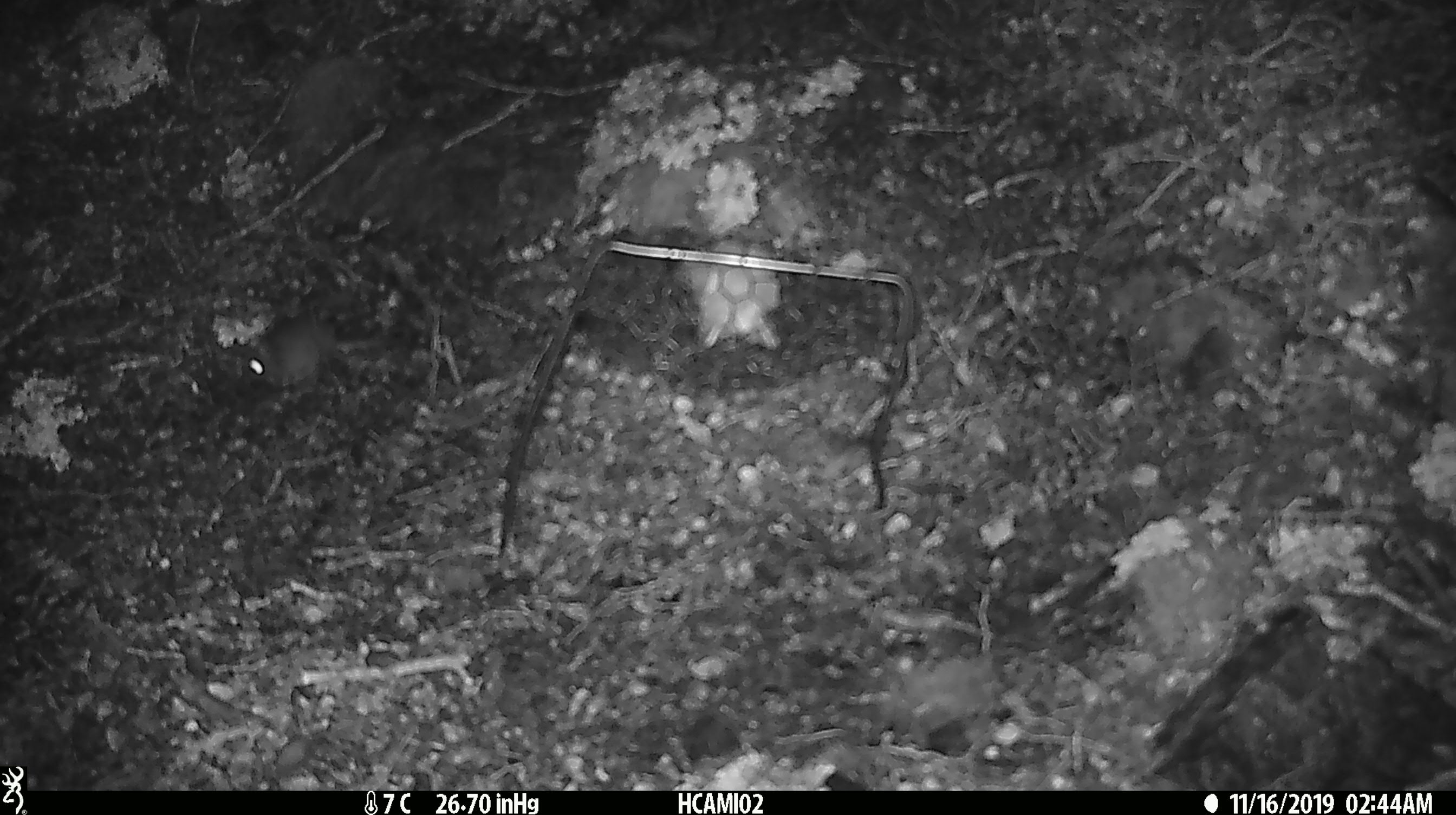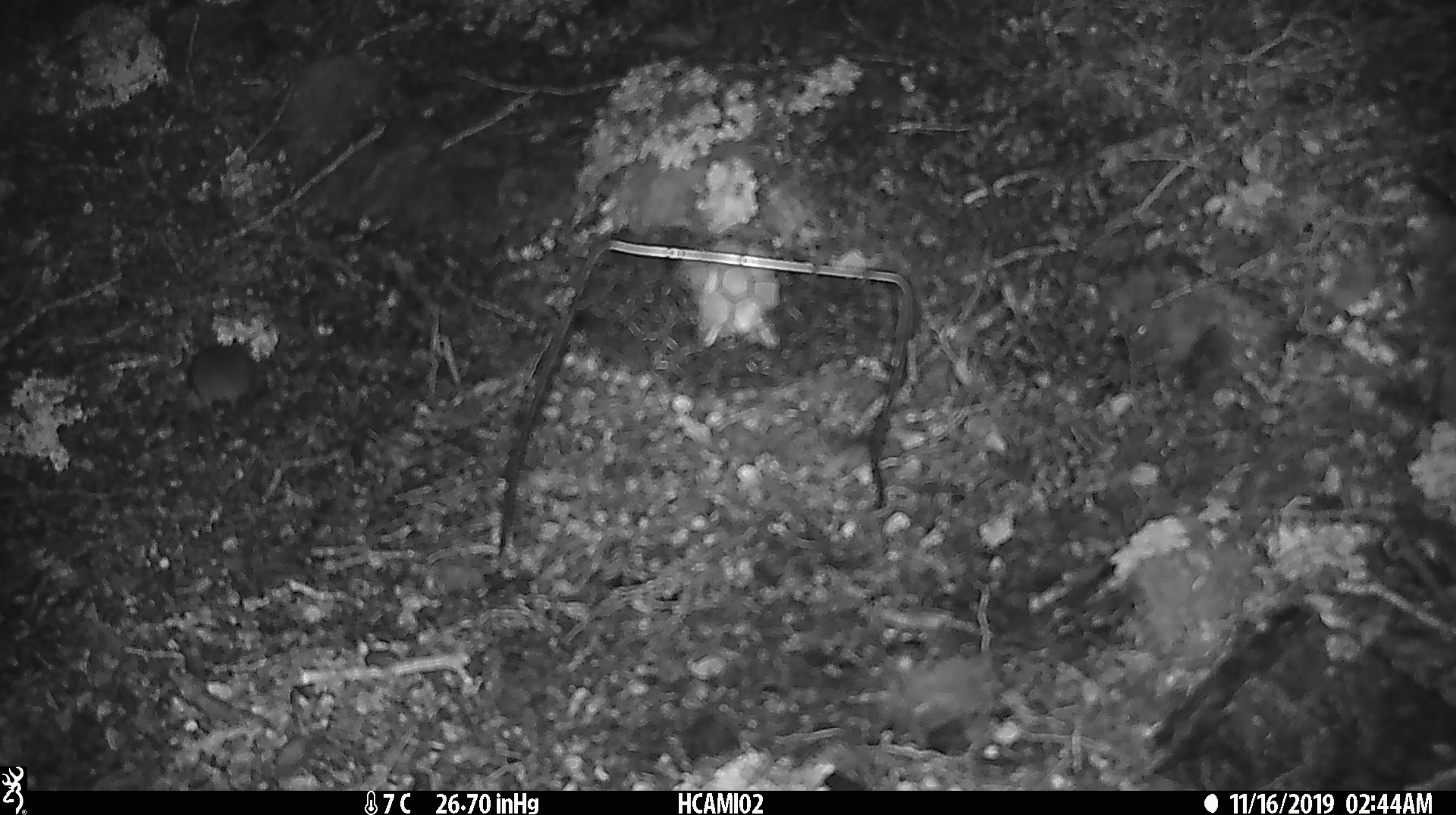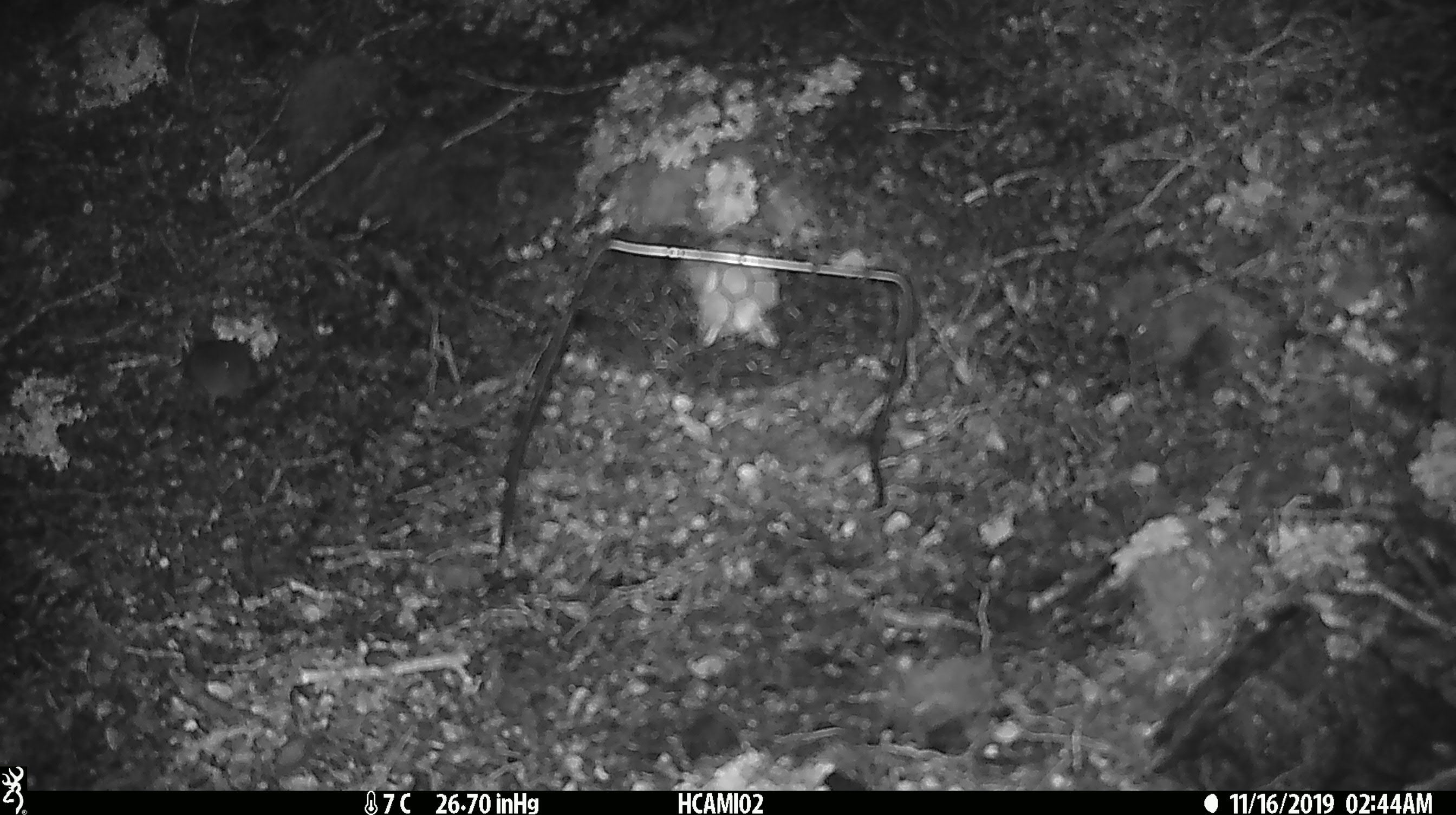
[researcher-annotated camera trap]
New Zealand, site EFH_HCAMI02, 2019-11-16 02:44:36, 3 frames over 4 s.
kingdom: Animalia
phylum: Chordata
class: Mammalia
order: Rodentia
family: Muridae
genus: Mus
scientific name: Mus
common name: mouse